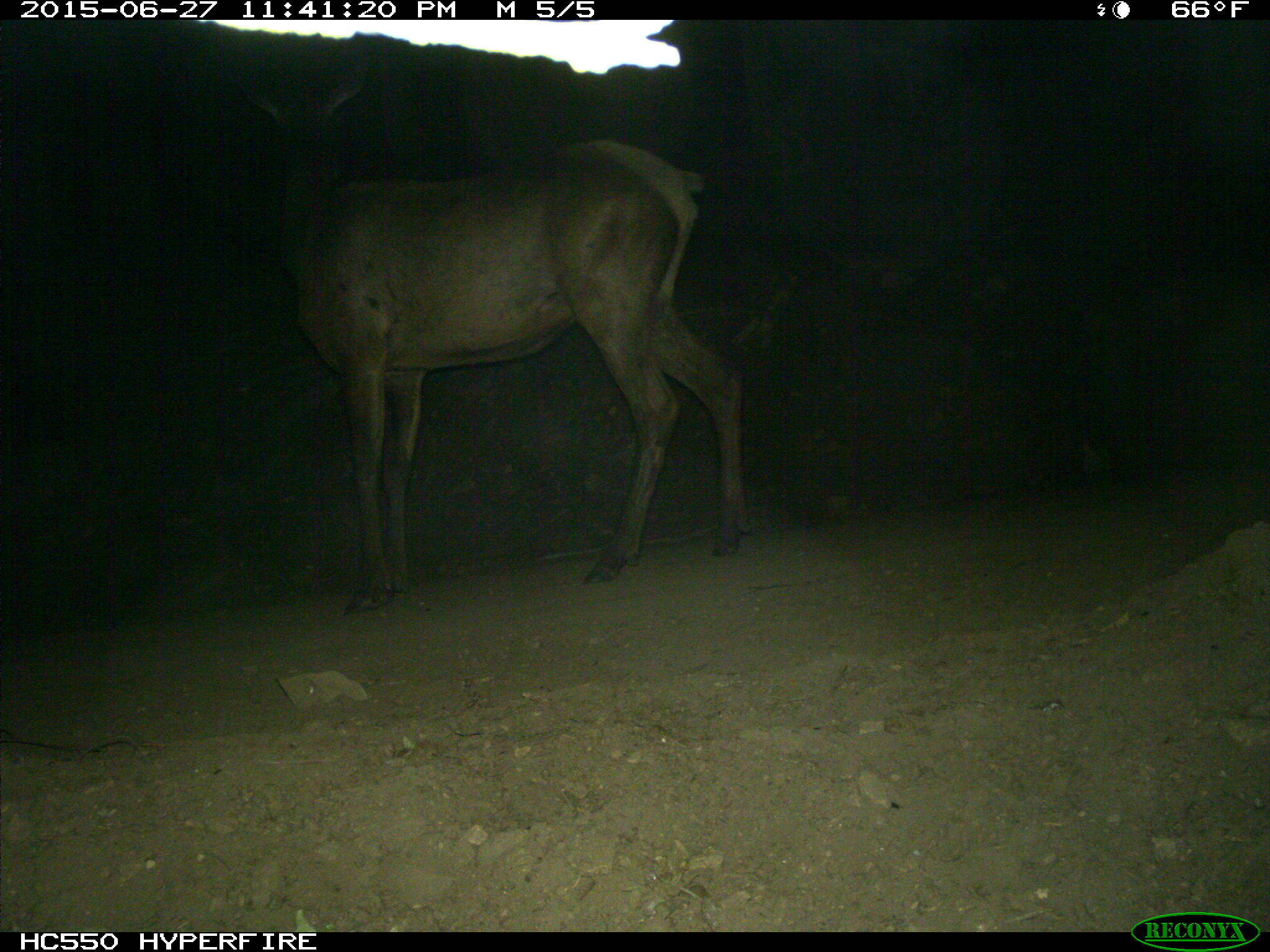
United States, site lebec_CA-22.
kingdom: Animalia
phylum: Chordata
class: Mammalia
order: Artiodactyla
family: Cervidae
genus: Cervus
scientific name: Cervus canadensis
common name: elk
Cervus canadensis (elk).